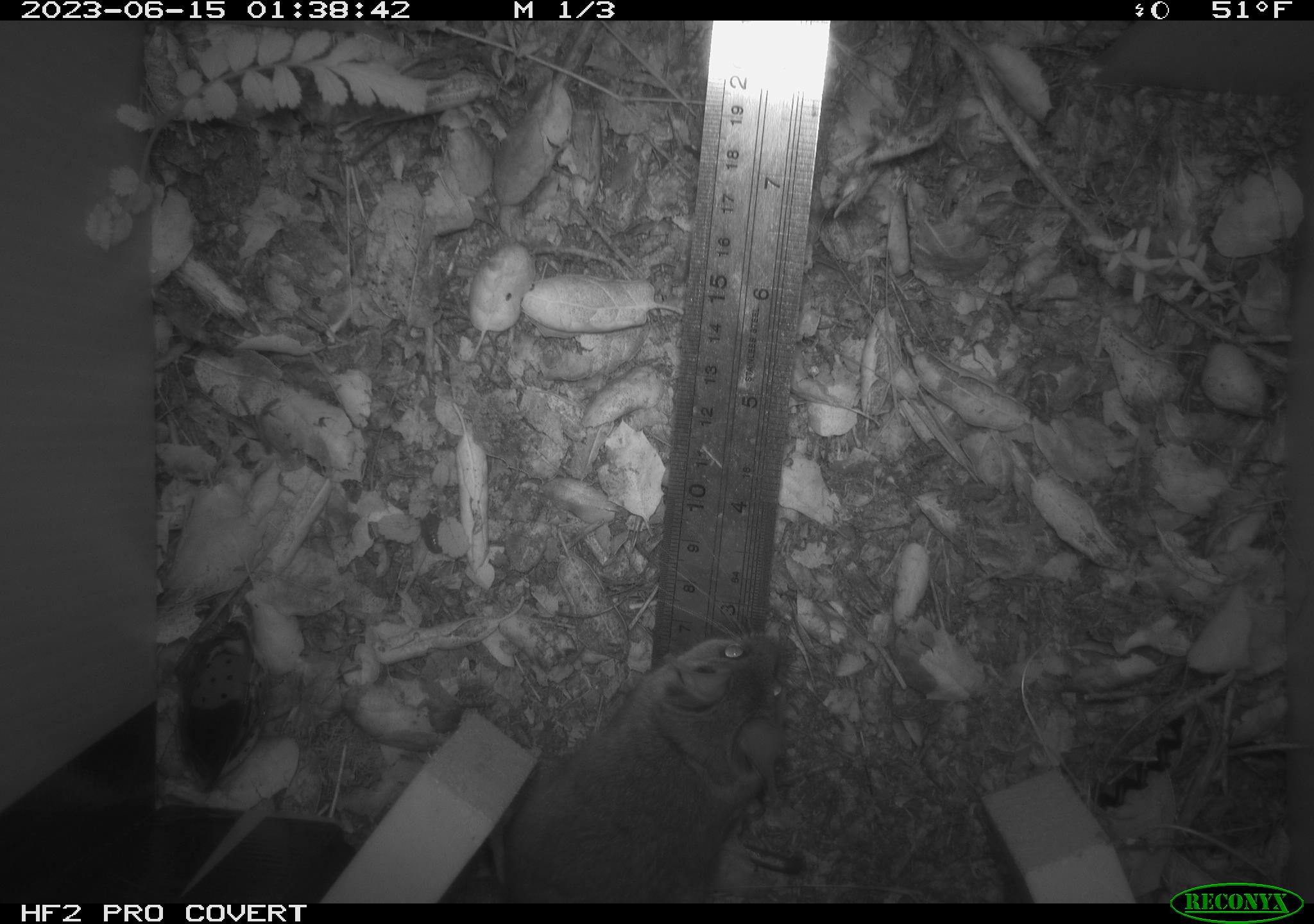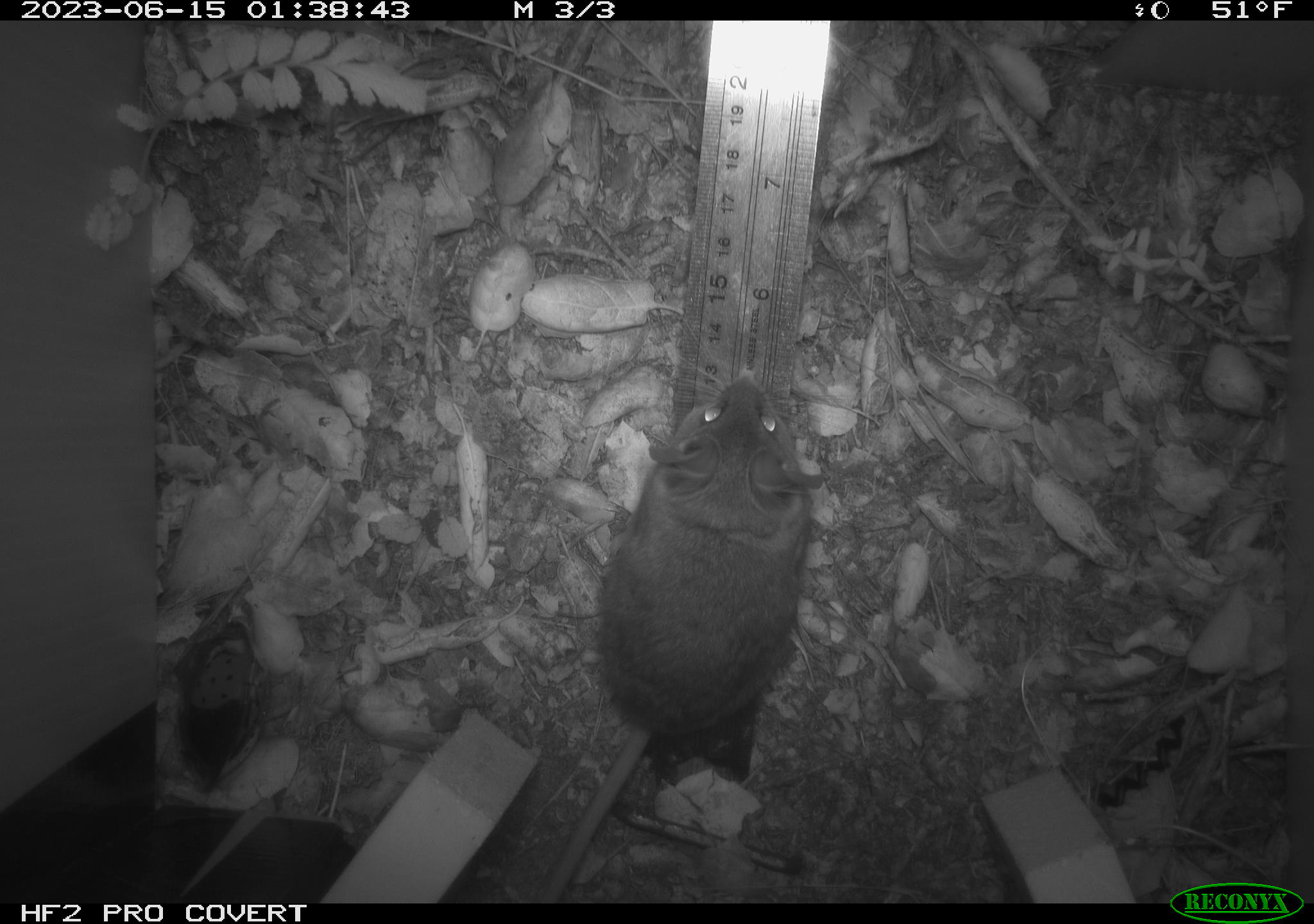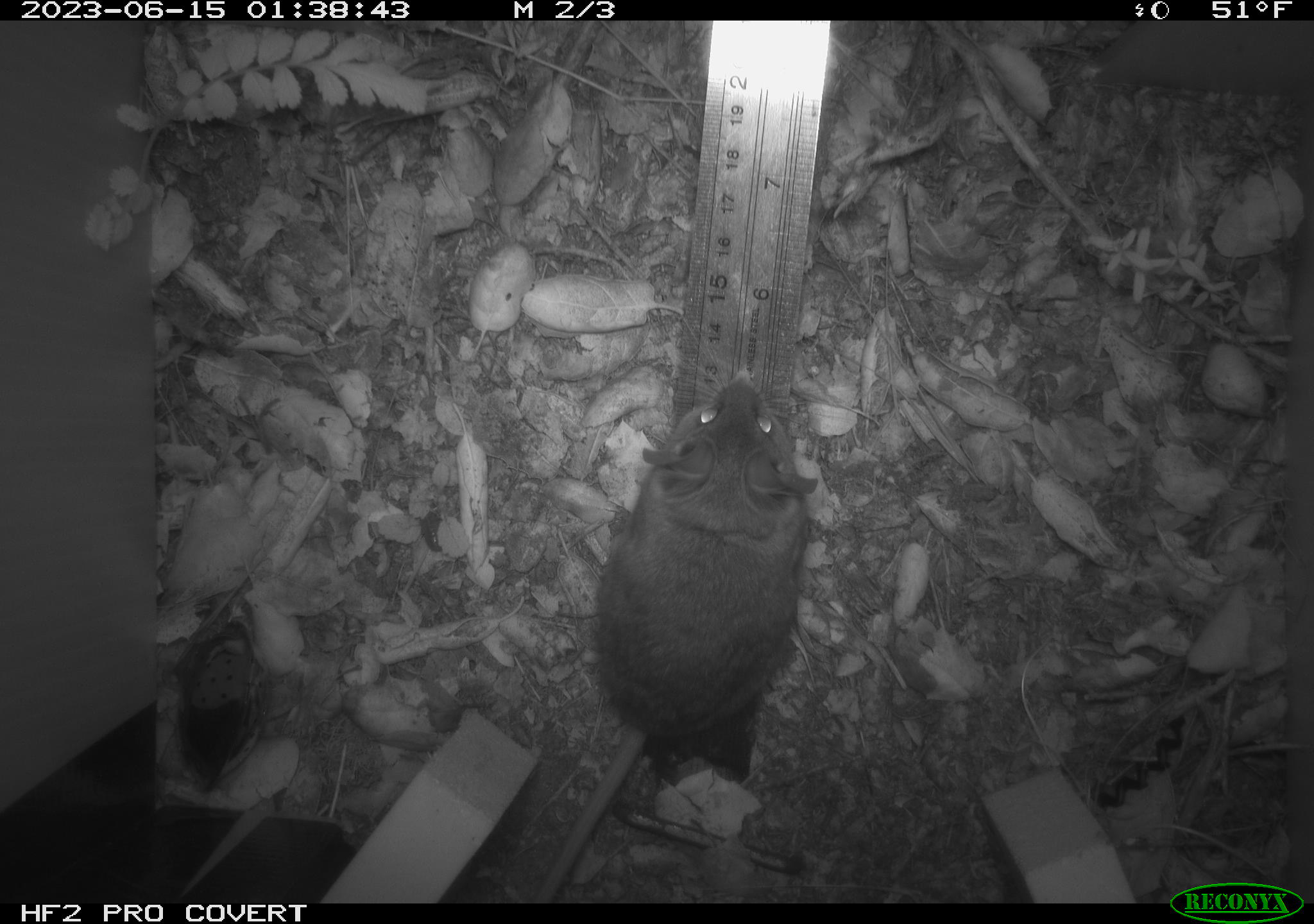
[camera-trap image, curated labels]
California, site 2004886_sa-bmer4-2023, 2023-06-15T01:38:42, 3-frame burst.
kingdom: Animalia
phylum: Chordata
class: Mammalia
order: Rodentia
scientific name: Rodentia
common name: mouse species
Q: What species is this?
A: Mouse species (Rodentia).